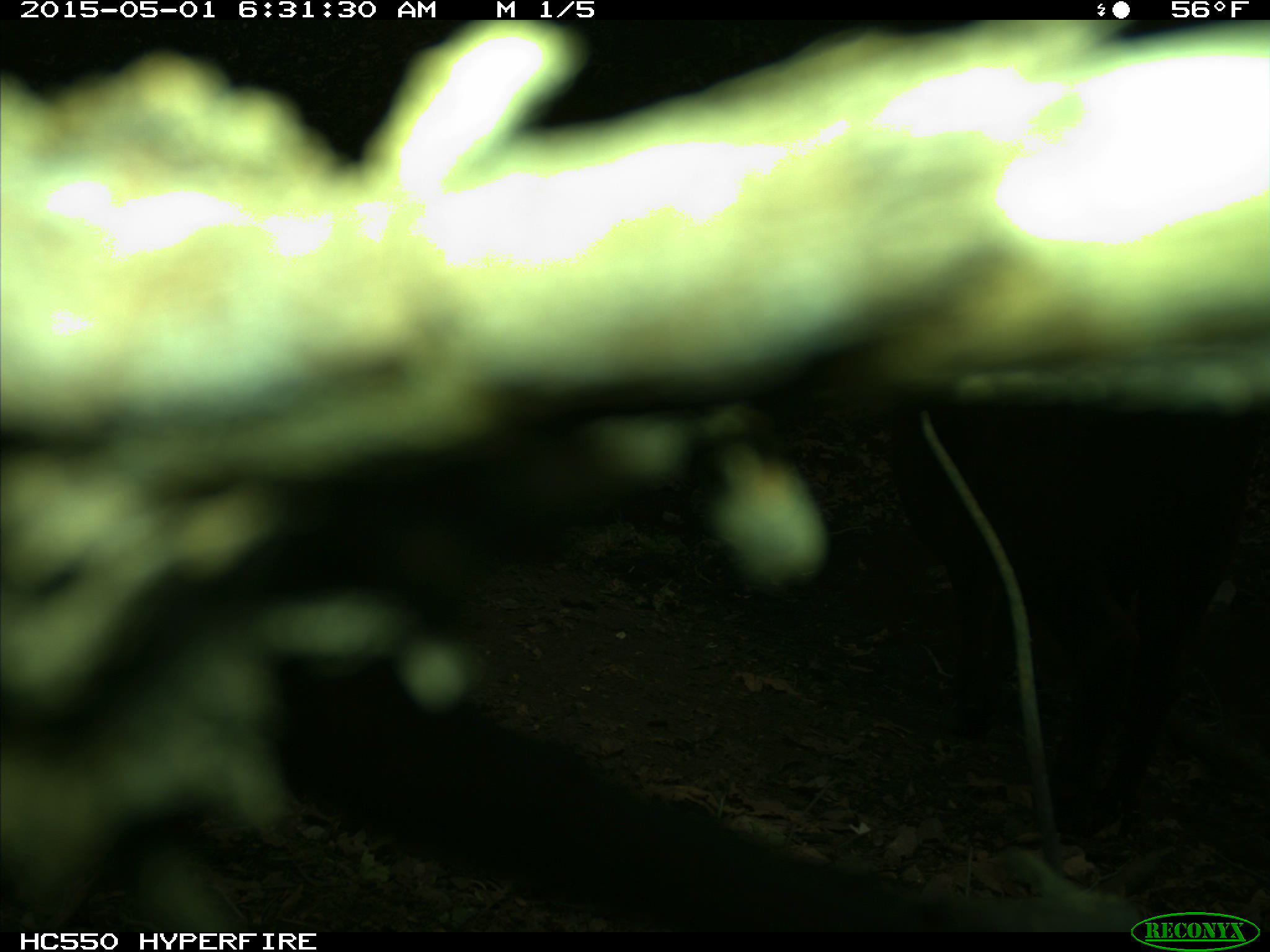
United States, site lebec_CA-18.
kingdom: Animalia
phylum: Chordata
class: Mammalia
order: Artiodactyla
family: Bovidae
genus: Bos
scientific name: Bos taurus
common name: domestic cow